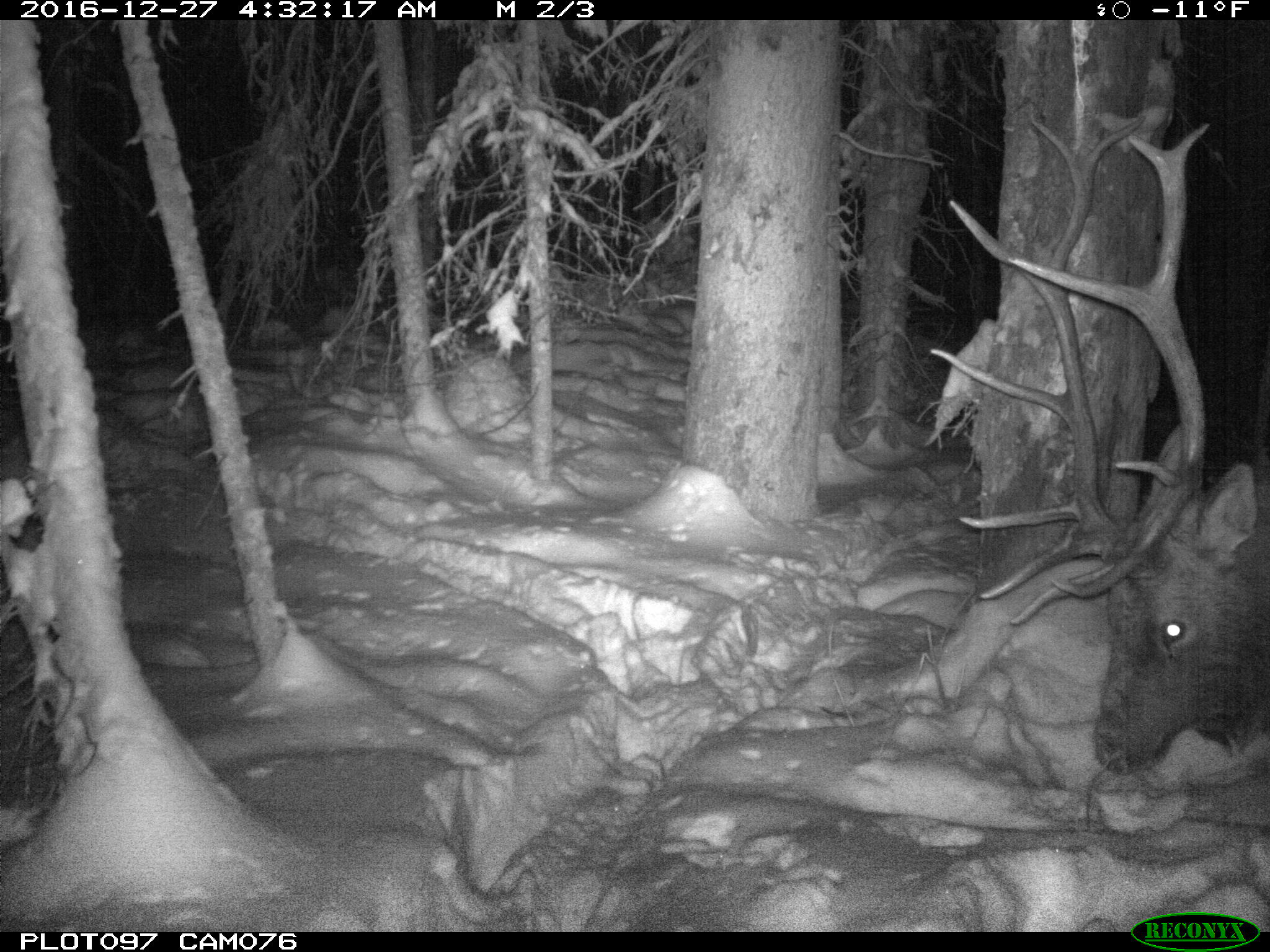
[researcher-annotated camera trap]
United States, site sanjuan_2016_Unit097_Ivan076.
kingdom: Animalia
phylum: Chordata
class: Mammalia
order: Artiodactyla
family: Cervidae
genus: Cervus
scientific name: Cervus elaphus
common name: red deer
Cervus elaphus (red deer).